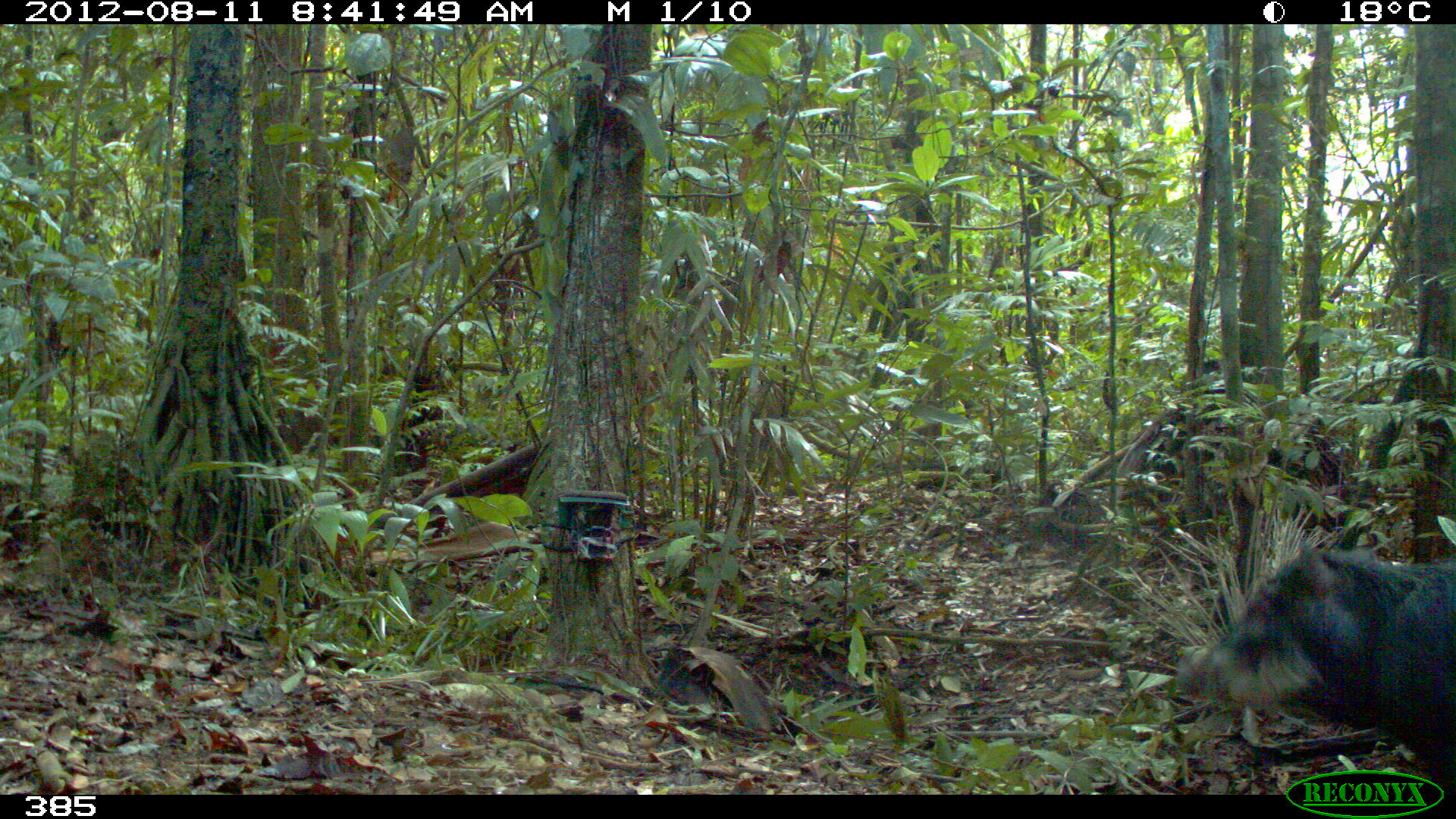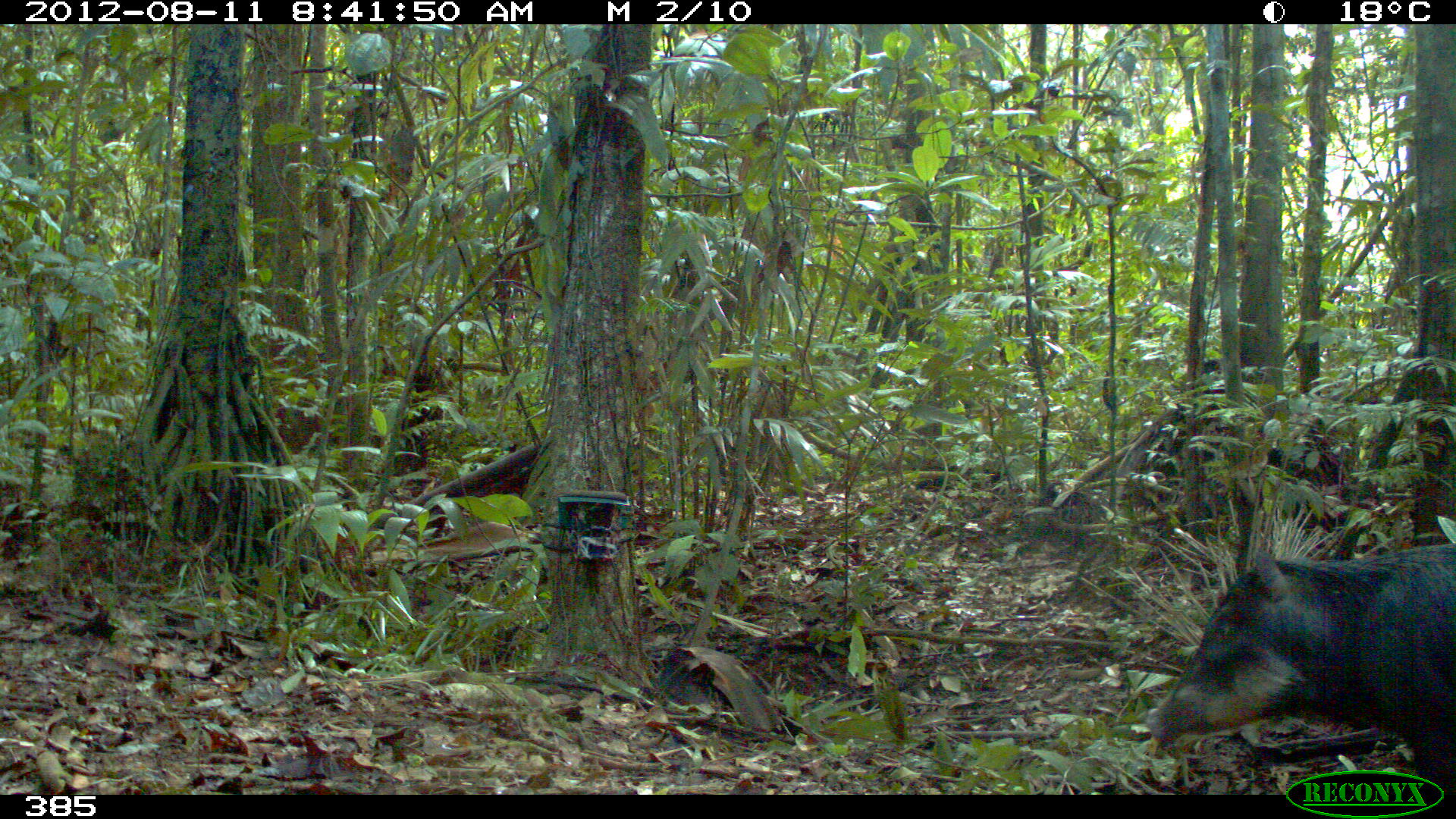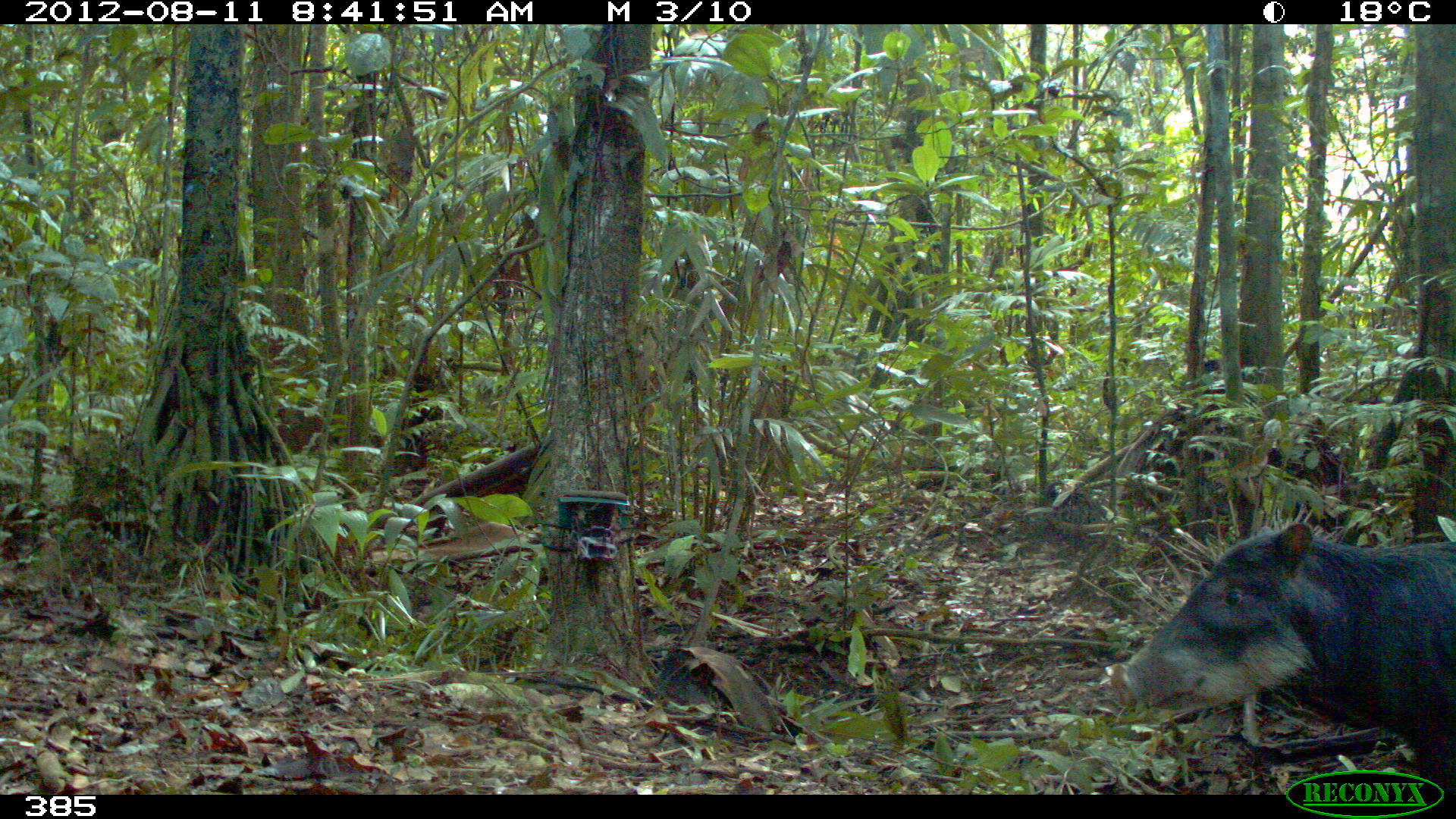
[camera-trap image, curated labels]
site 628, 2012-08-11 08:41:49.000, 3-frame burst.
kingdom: Animalia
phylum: Chordata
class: Mammalia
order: Artiodactyla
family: Tayassuidae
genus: Tayassu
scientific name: Tayassu pecari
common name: white-lipped peccary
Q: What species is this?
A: Tayassu pecari (white-lipped peccary).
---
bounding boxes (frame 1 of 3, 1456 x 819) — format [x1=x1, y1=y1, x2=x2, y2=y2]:
tayassu pecari: [x1=1174, y1=538, x2=1456, y2=795]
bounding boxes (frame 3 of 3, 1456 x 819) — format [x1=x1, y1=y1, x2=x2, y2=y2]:
tayassu pecari: [x1=1105, y1=519, x2=1455, y2=792]